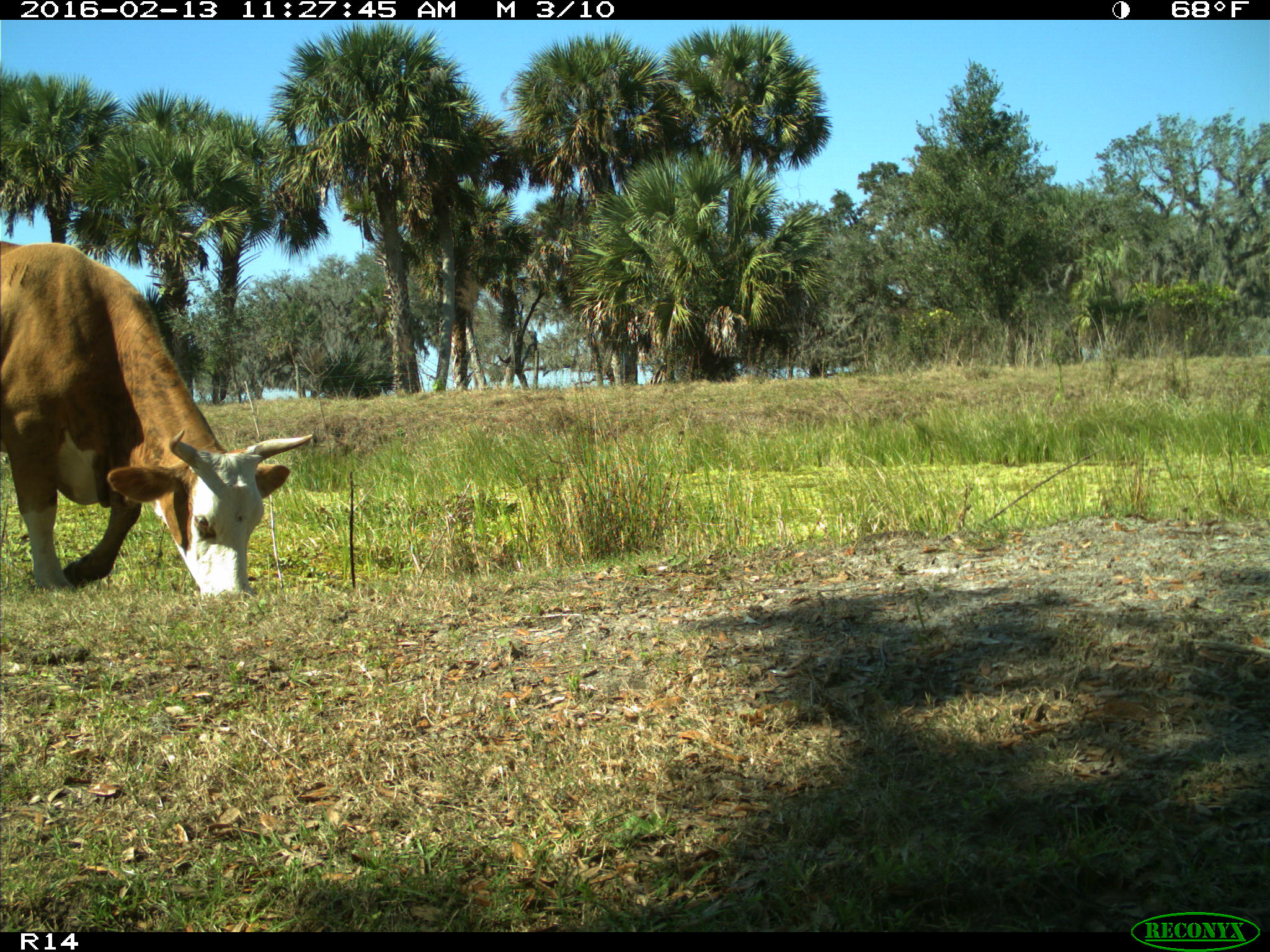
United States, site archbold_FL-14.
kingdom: Animalia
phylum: Chordata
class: Mammalia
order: Artiodactyla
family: Bovidae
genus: Bos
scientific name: Bos taurus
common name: domestic cow